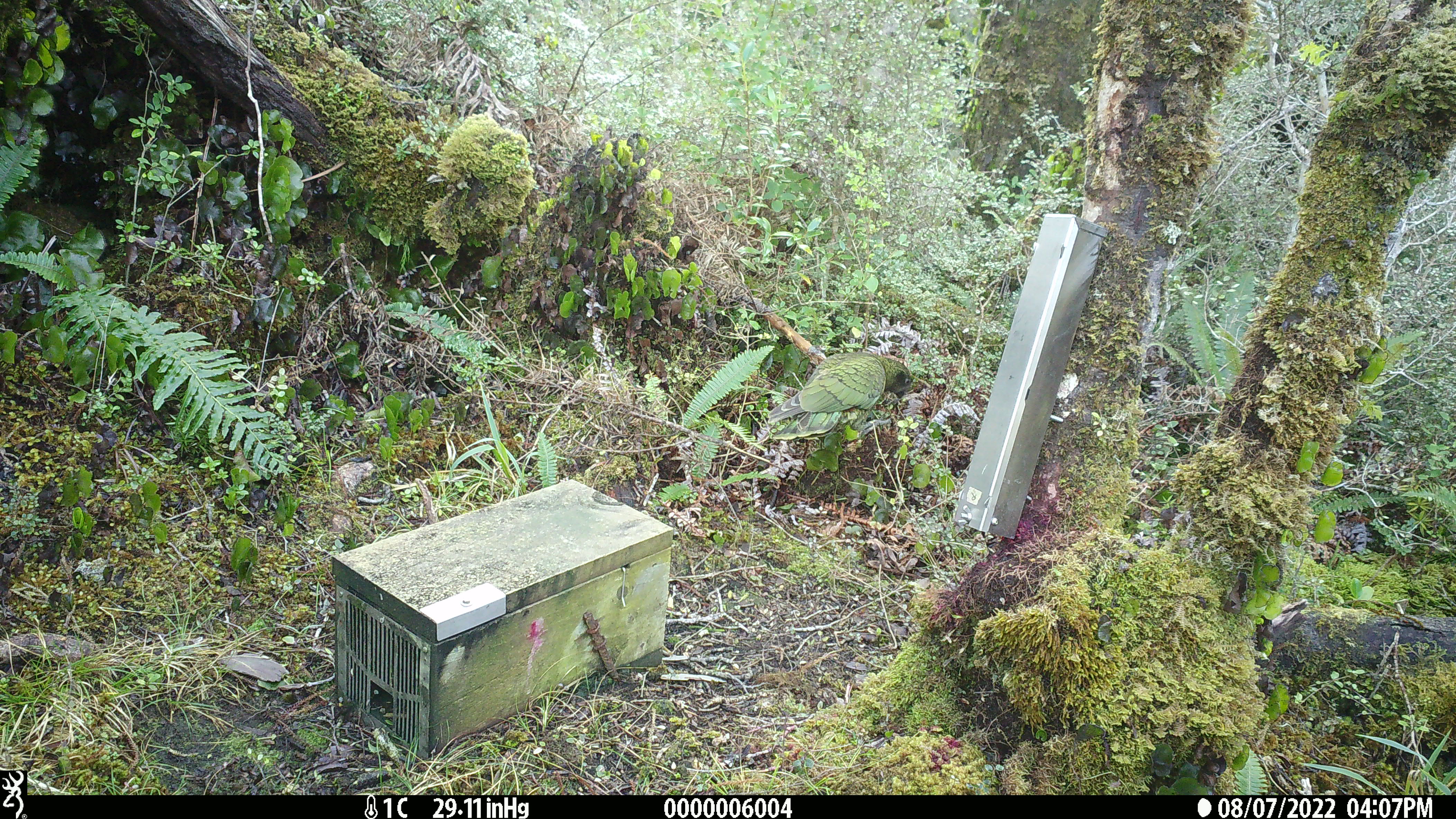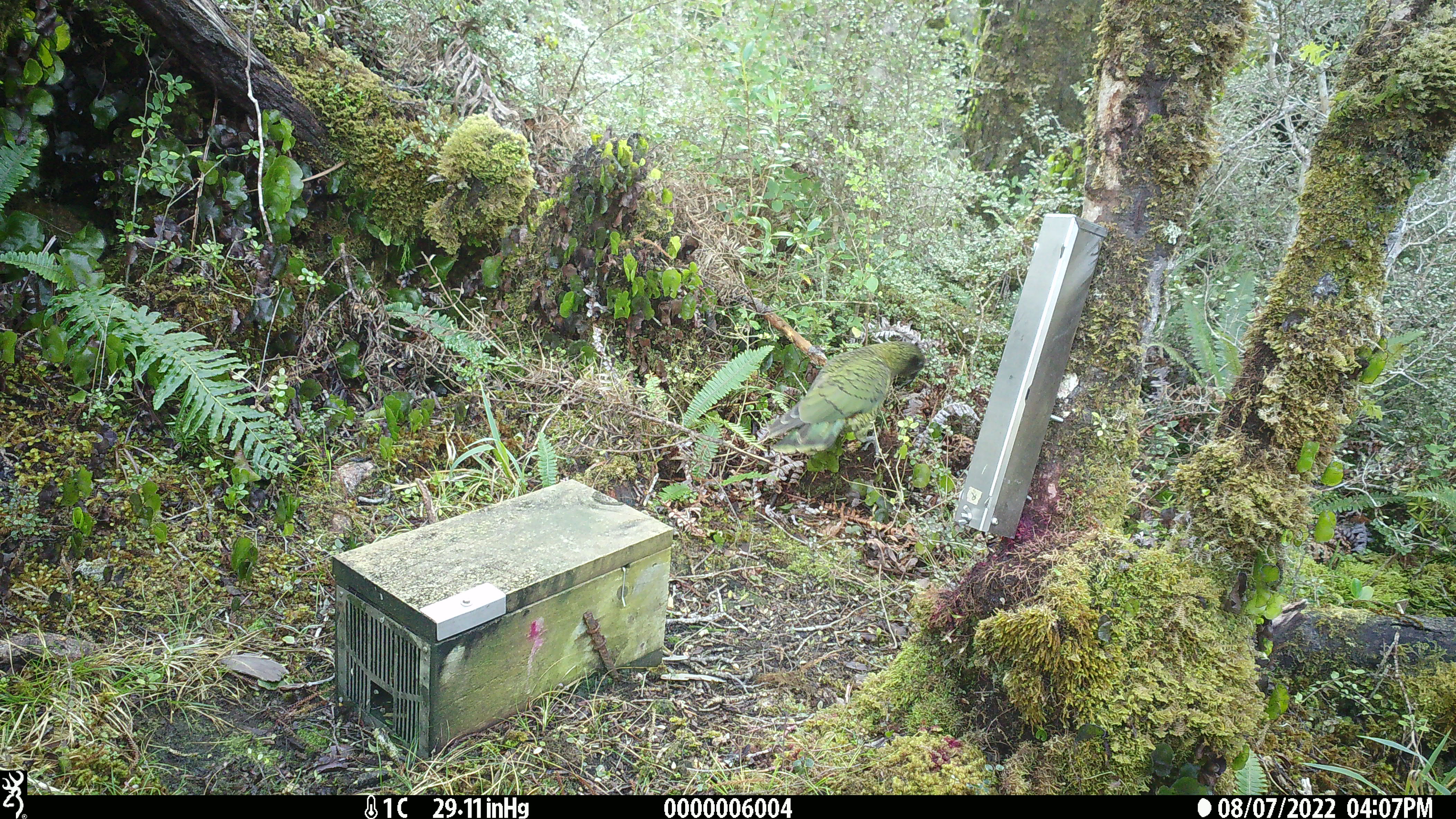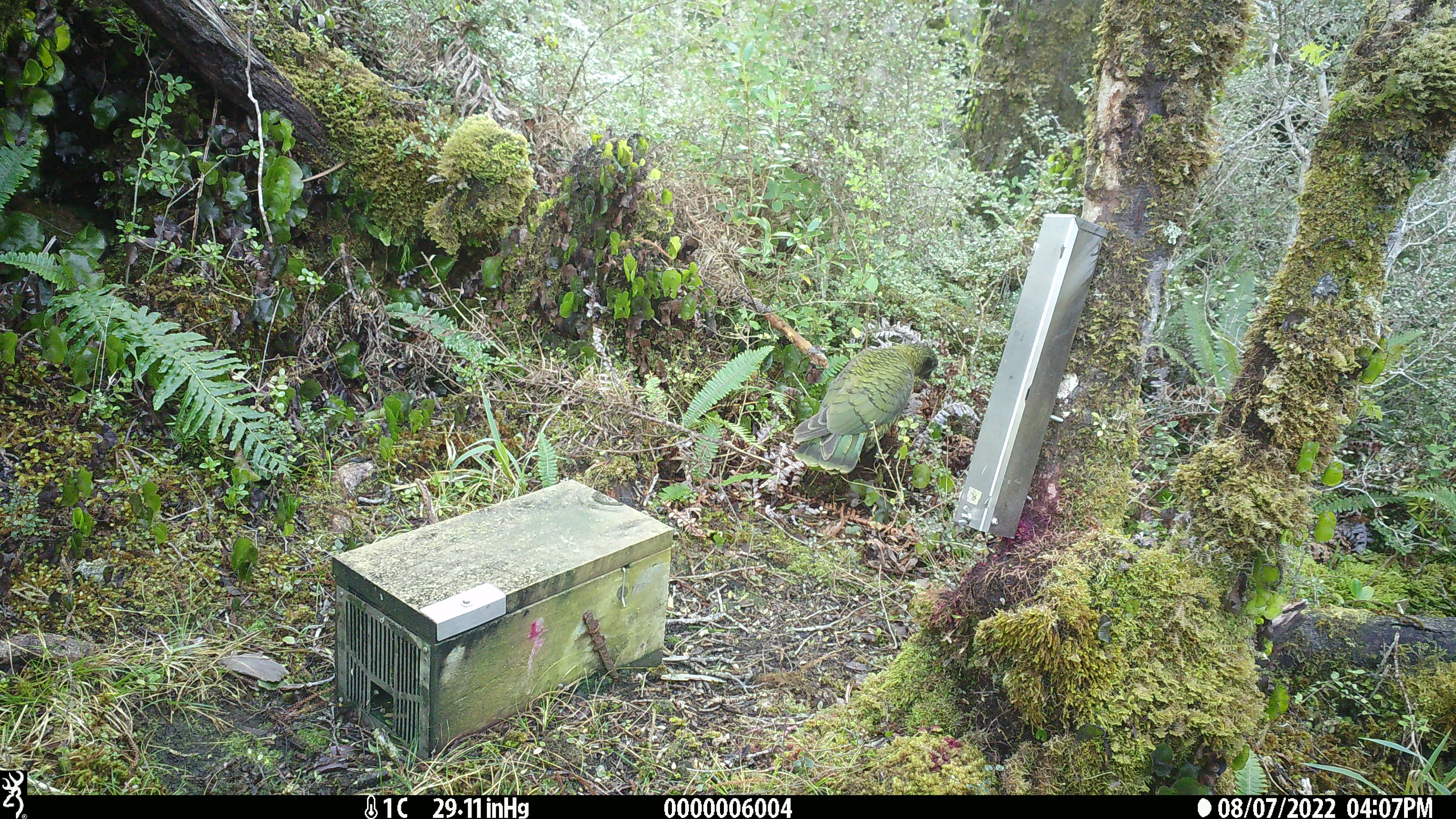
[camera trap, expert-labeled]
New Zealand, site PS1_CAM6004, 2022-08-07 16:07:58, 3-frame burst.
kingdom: Animalia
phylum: Chordata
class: Aves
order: Psittaciformes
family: Strigopidae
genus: Nestor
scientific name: Nestor notabilis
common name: kea